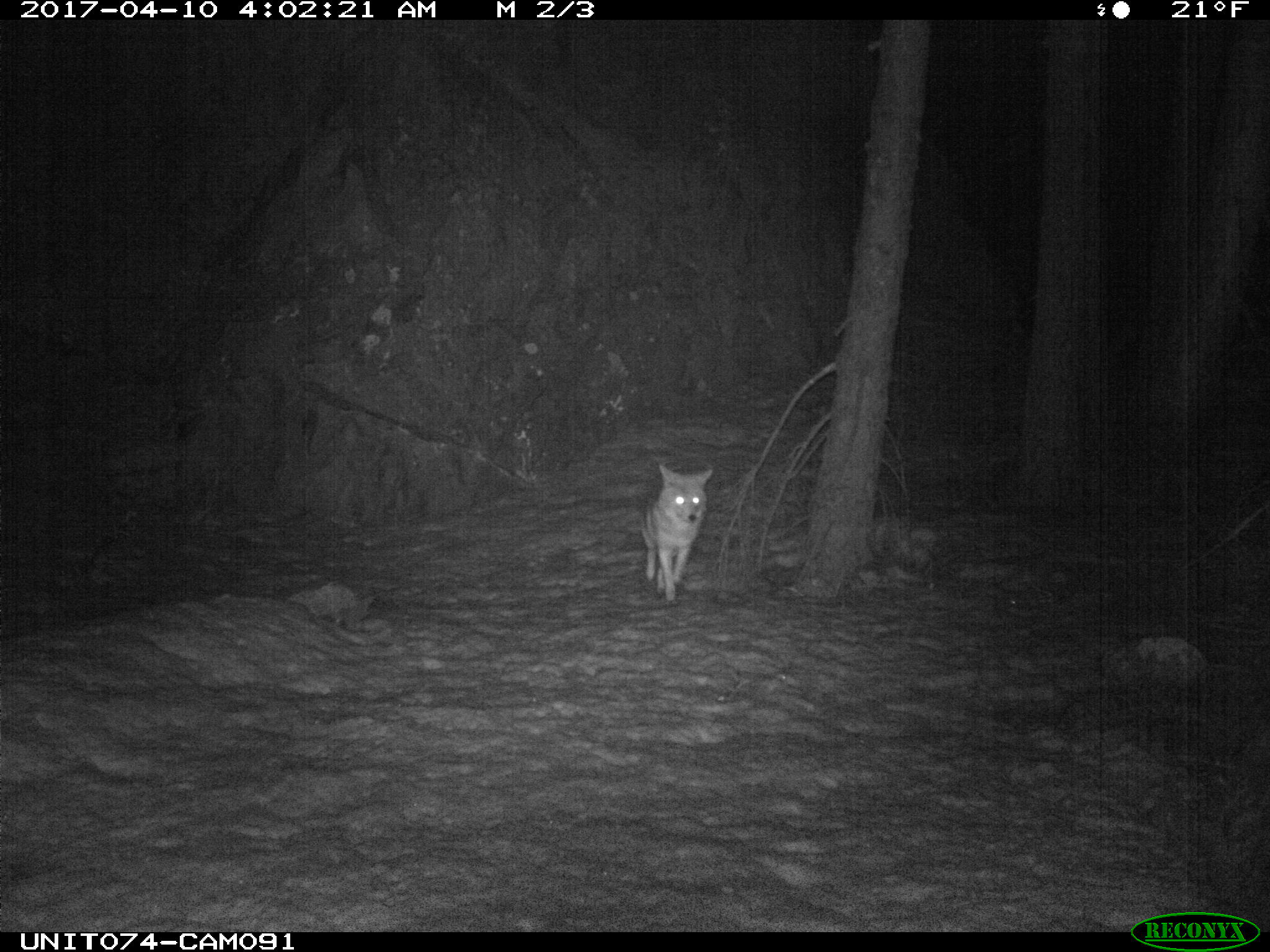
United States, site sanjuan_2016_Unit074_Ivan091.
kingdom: Animalia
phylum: Chordata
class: Mammalia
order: Carnivora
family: Canidae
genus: Canis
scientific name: Canis latrans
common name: coyote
Canis latrans (coyote).